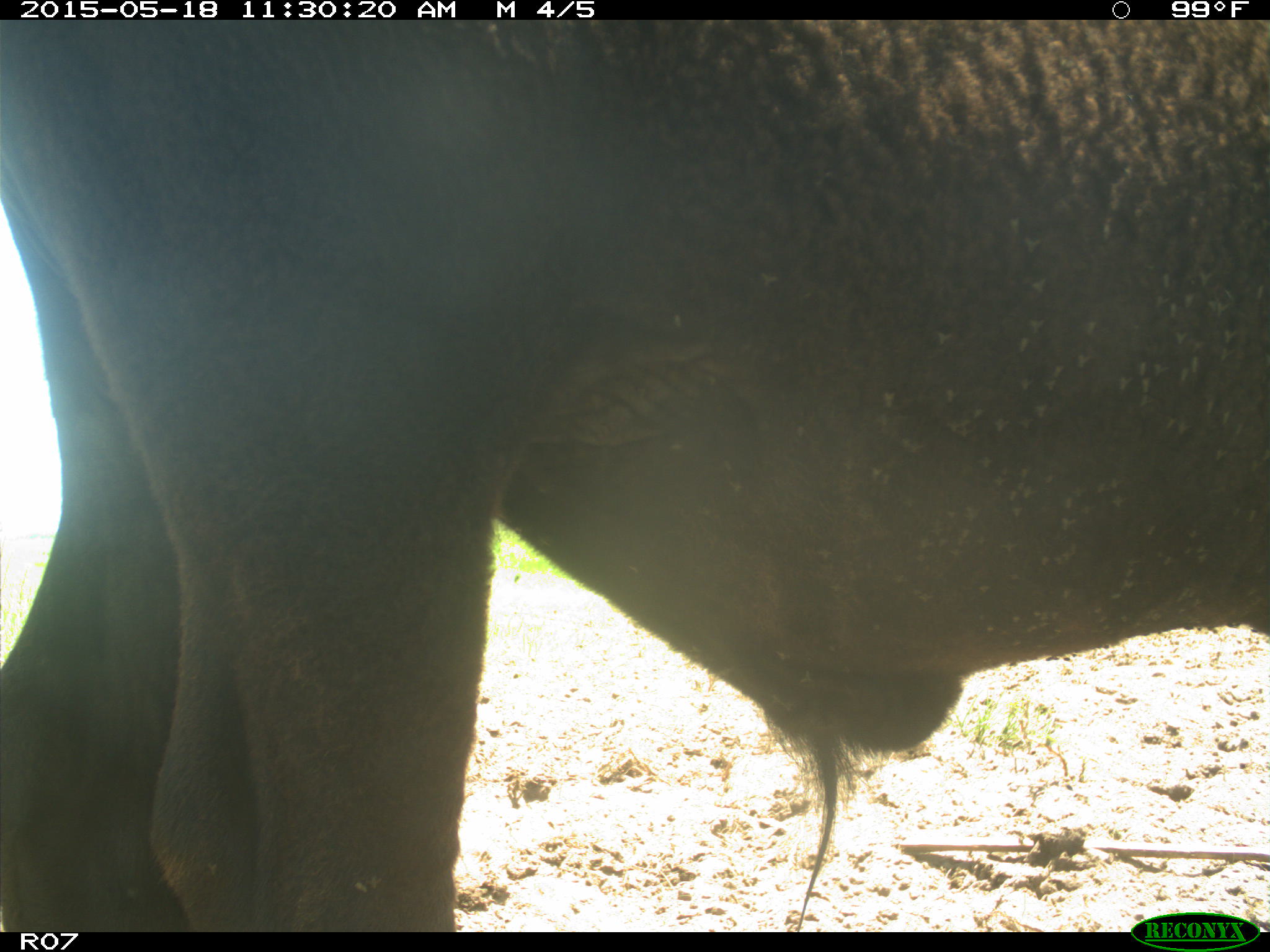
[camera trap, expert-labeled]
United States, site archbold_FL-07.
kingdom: Animalia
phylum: Chordata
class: Mammalia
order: Artiodactyla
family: Bovidae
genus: Bos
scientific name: Bos taurus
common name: domestic cow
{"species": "Bos taurus (domestic cow)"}